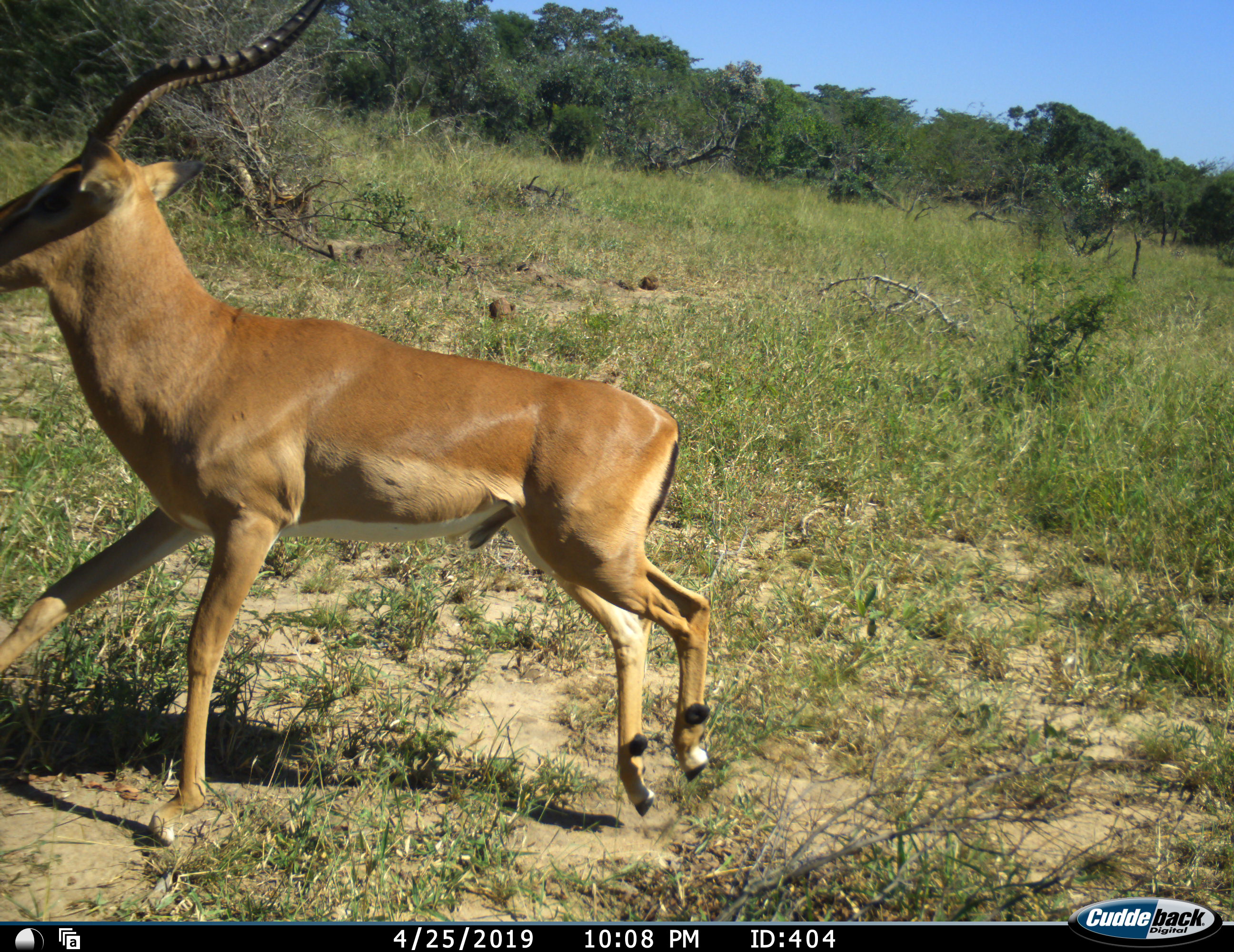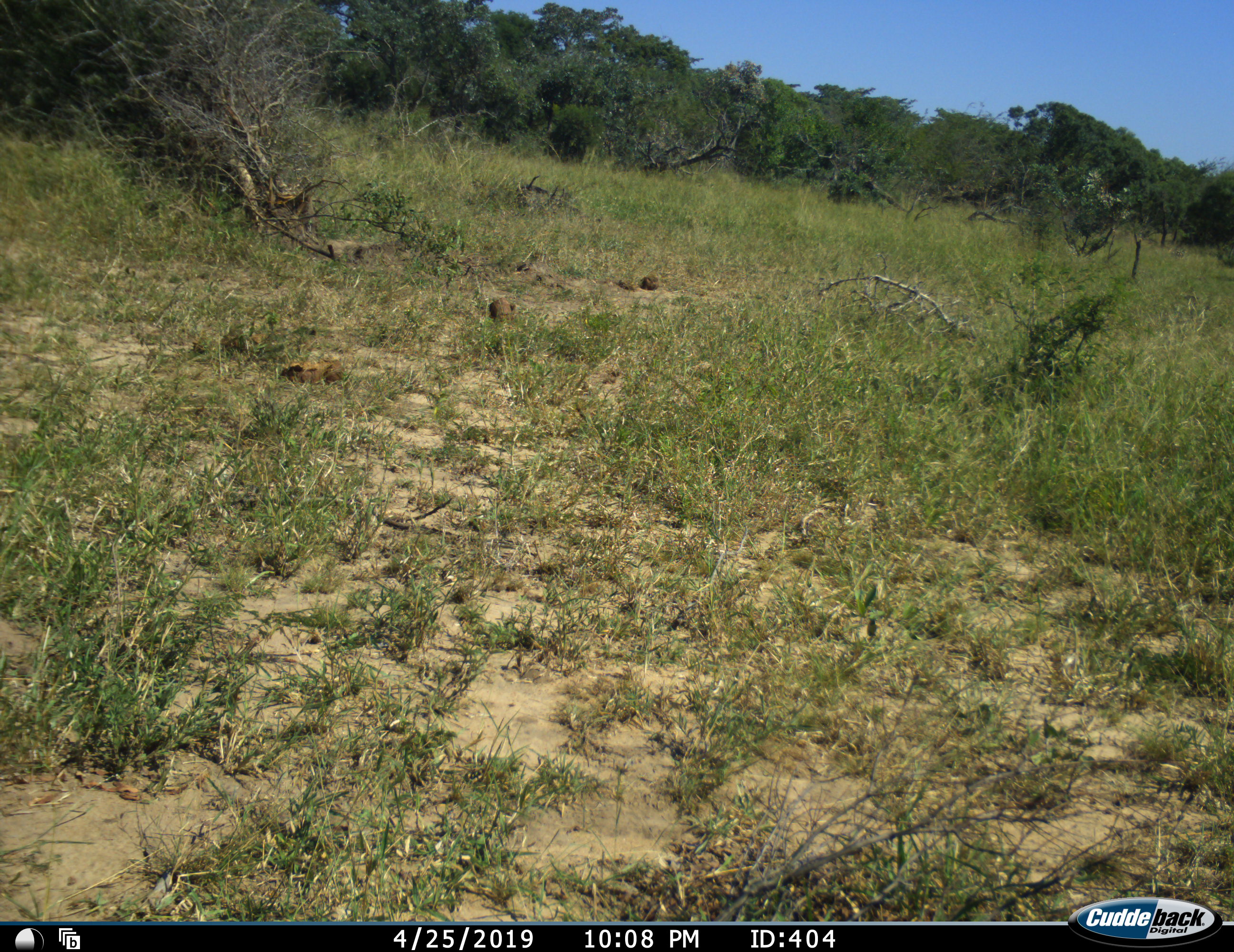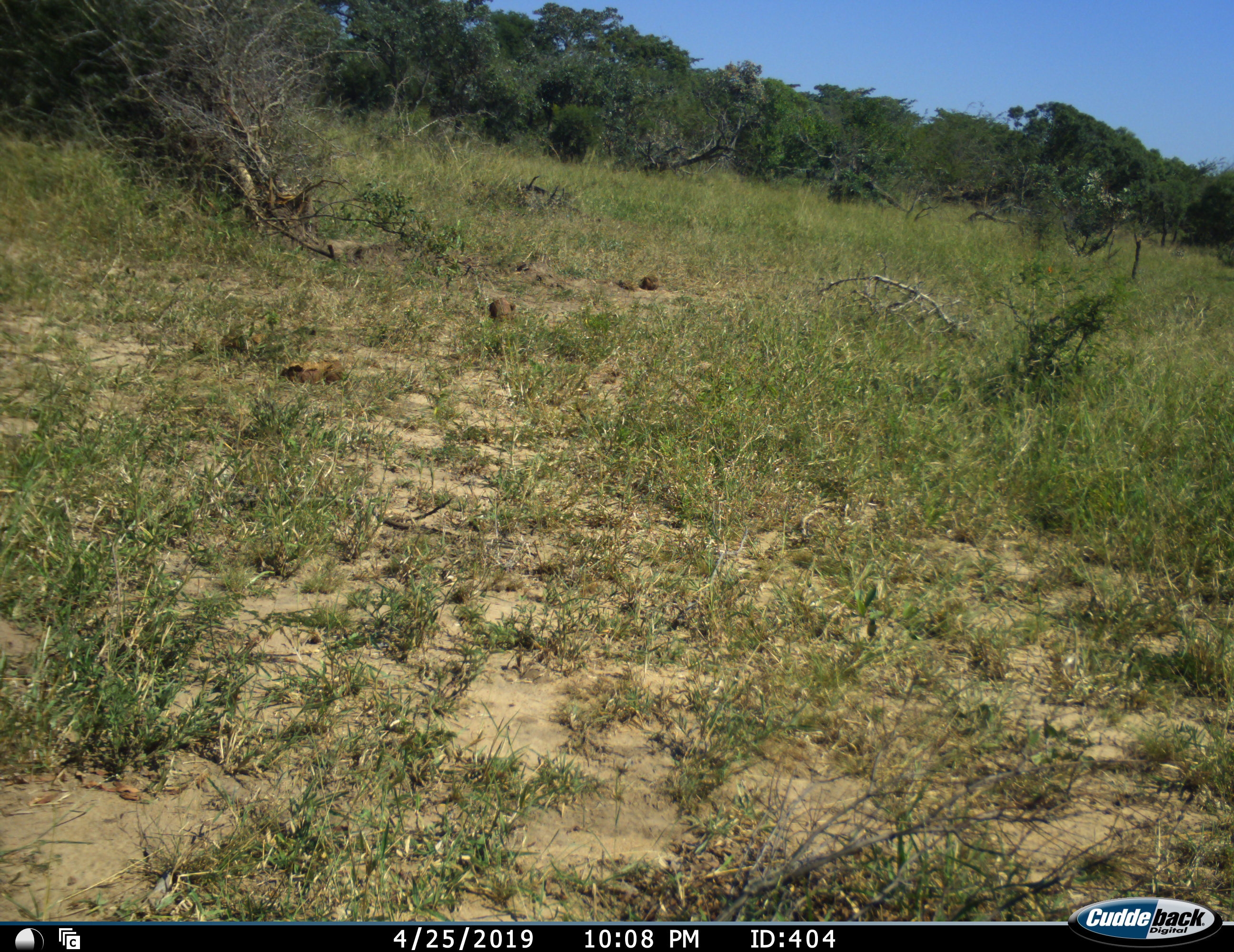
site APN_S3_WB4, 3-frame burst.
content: unidentified animal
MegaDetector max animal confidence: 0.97